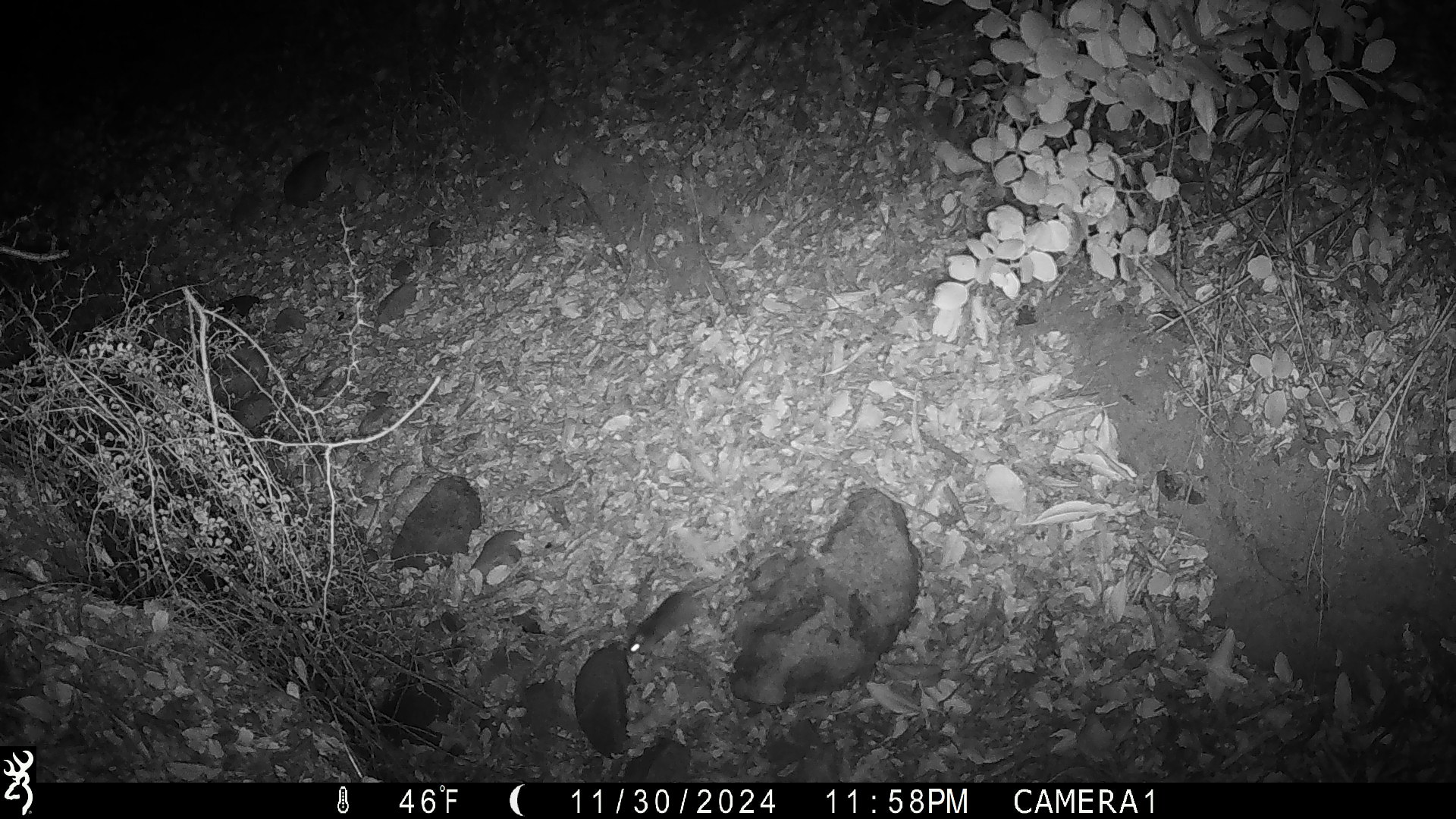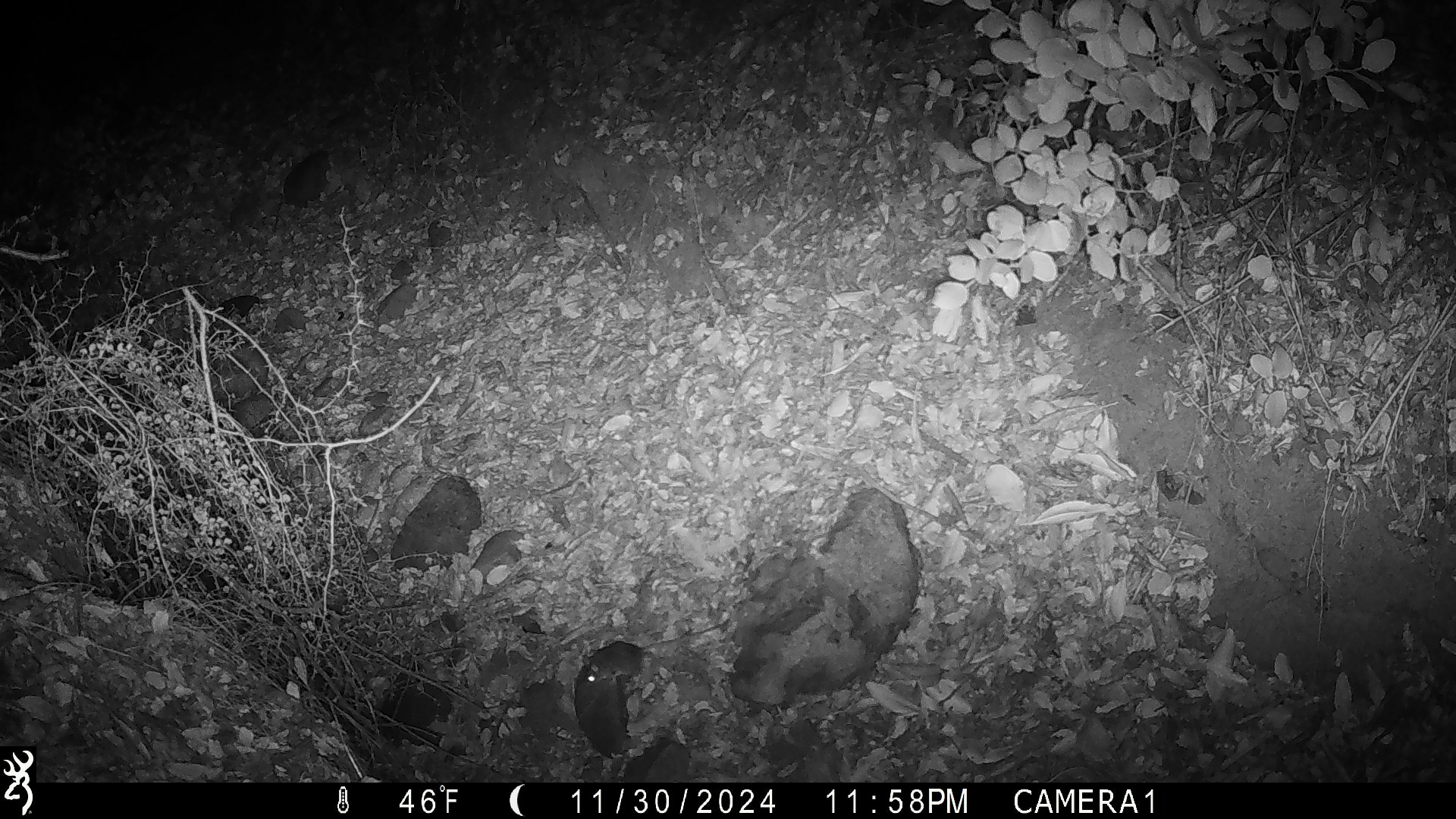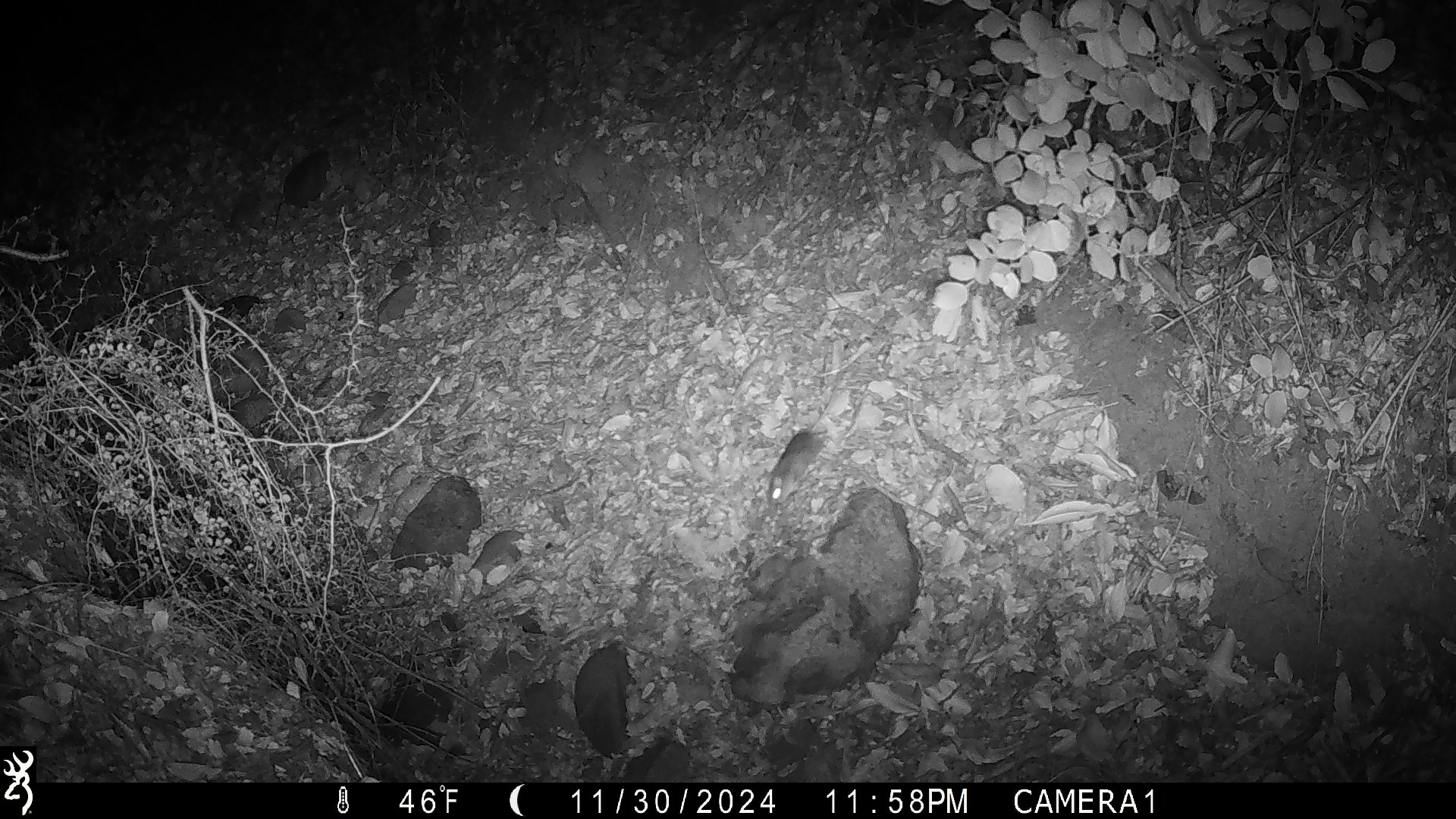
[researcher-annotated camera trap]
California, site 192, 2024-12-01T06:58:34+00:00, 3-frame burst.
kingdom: Animalia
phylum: Chordata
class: Mammalia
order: Rodentia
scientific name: Rodentia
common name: mouse or rat